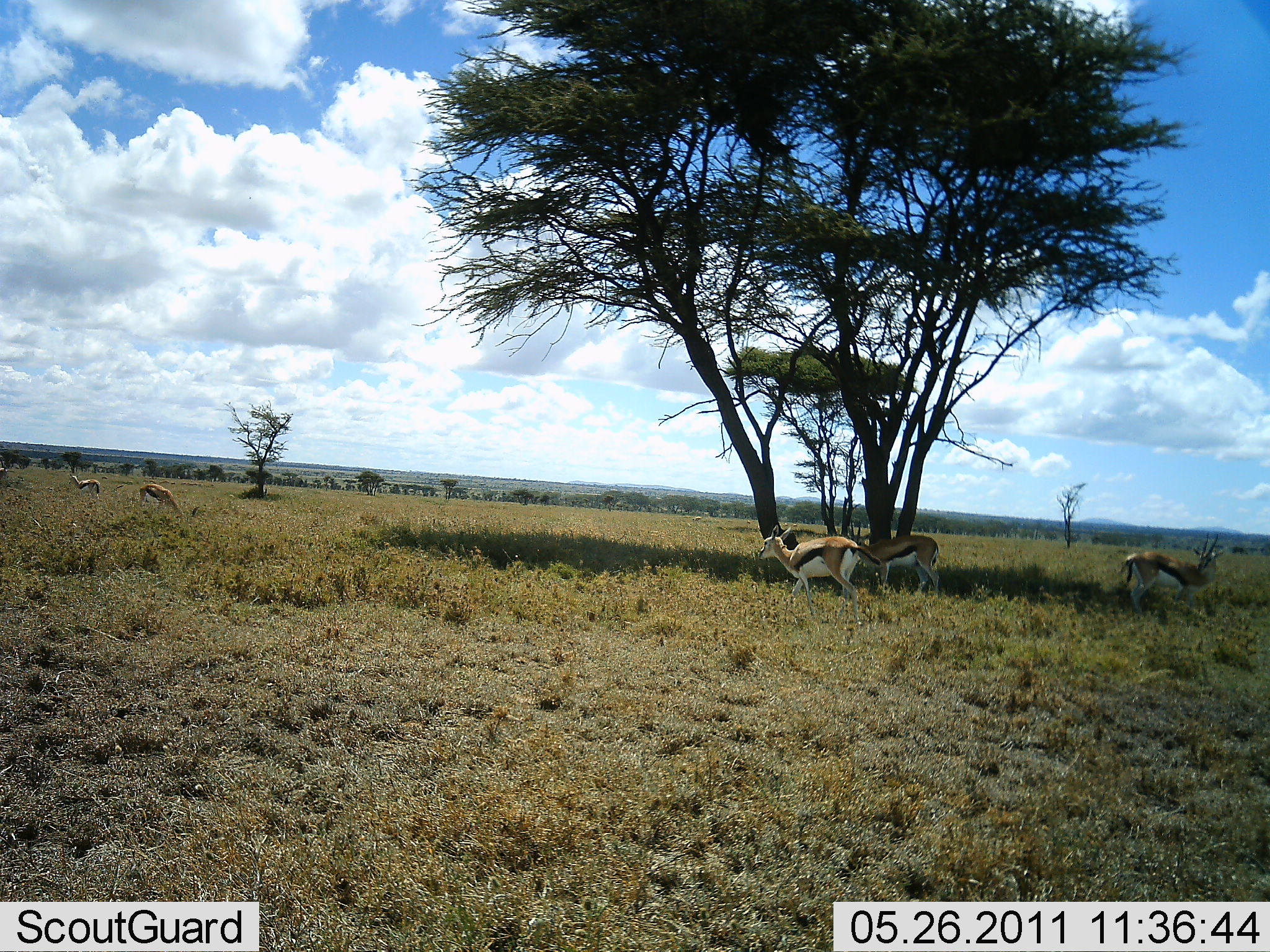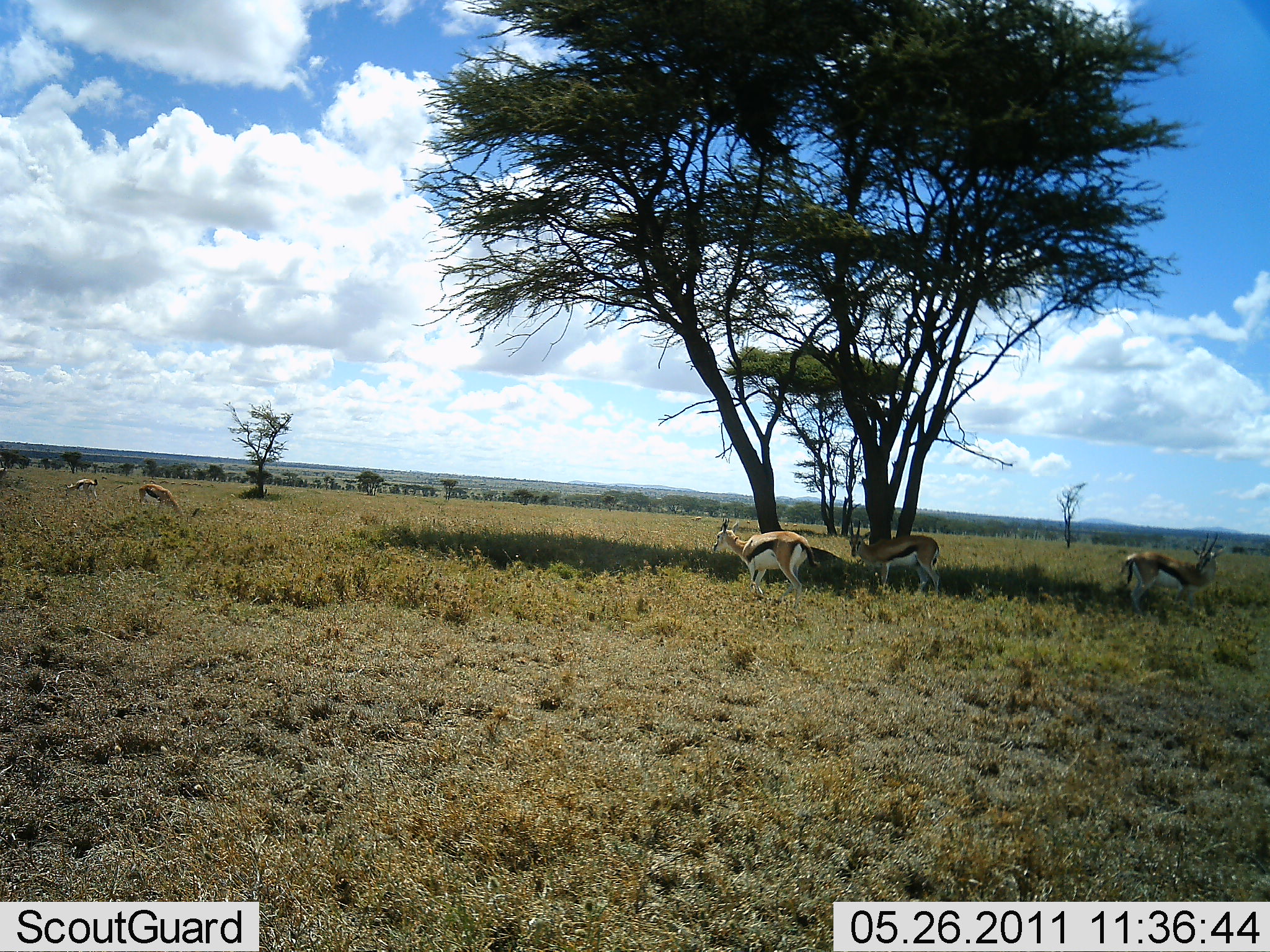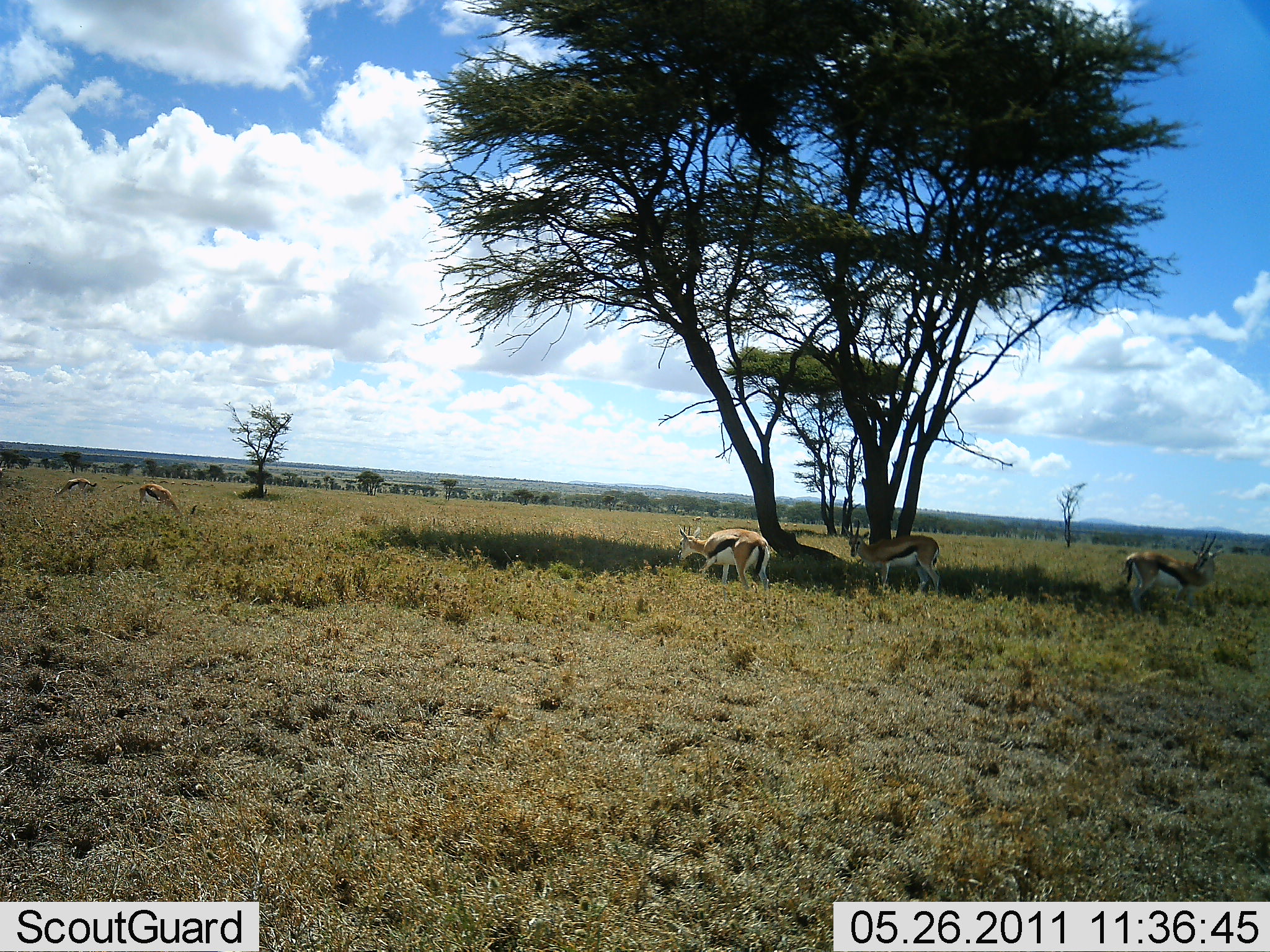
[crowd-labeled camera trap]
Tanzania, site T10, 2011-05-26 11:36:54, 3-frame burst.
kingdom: Animalia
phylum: Chordata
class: Mammalia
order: Artiodactyla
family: Bovidae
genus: Eudorcas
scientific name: Eudorcas thomsonii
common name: thomson's gazelle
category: gazellethomsons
Gazellethomsons (thomson's gazelle) (Eudorcas thomsonii), count 5. Behavior (volunteer vote fractions): standing 60%, resting 10%, moving 80%, interacting 0%. Young present (vote fraction): 0%. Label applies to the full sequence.